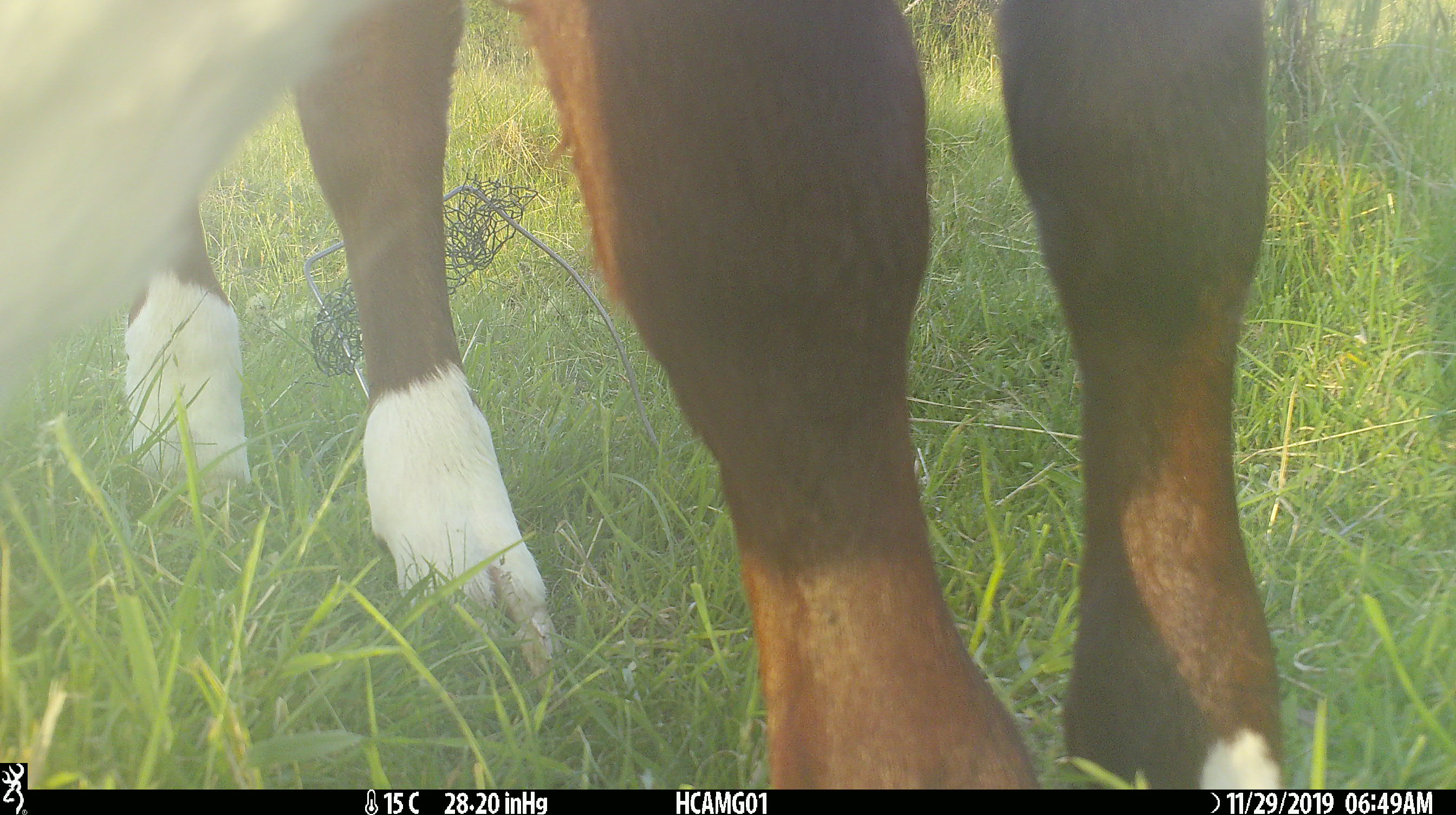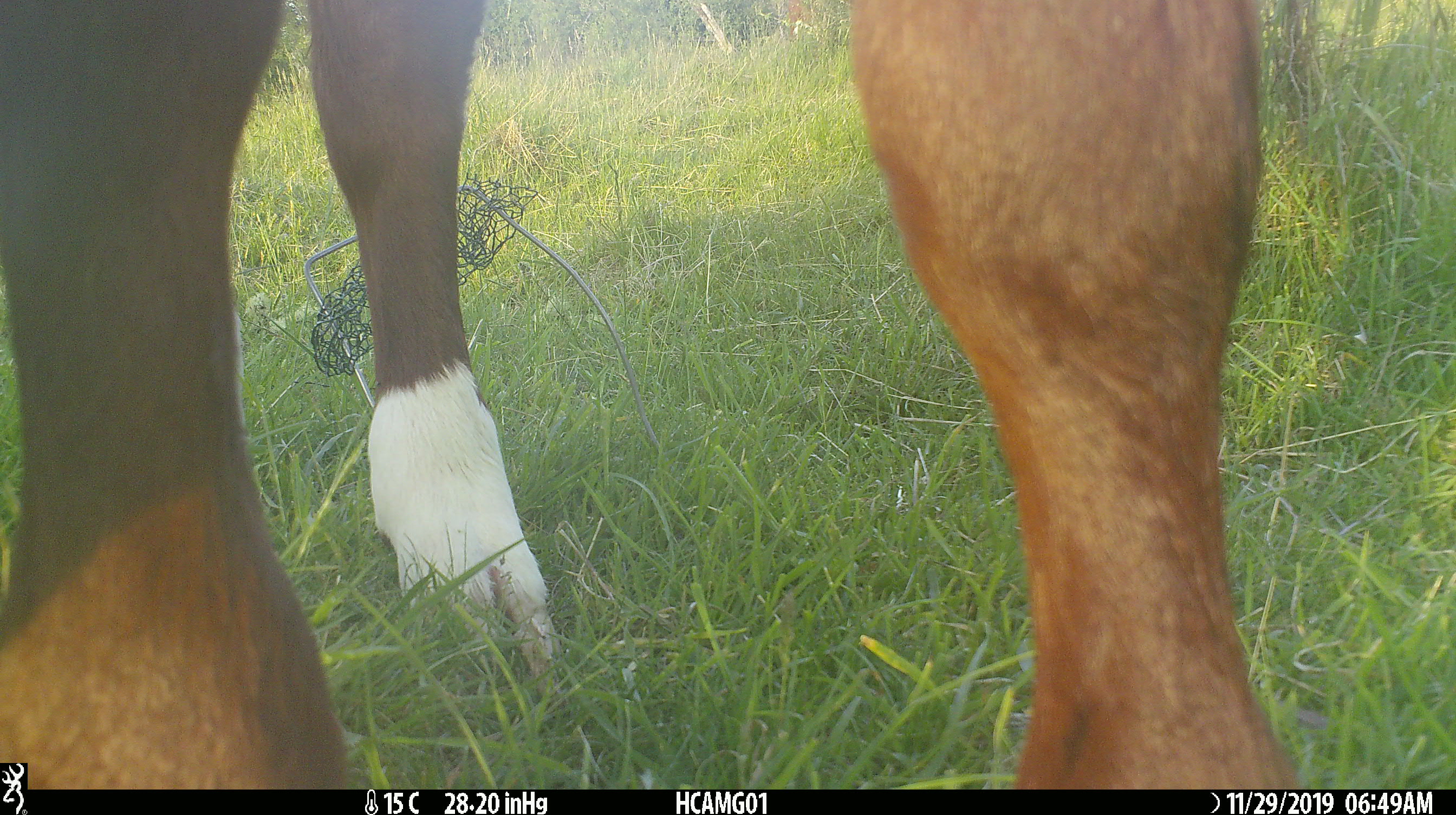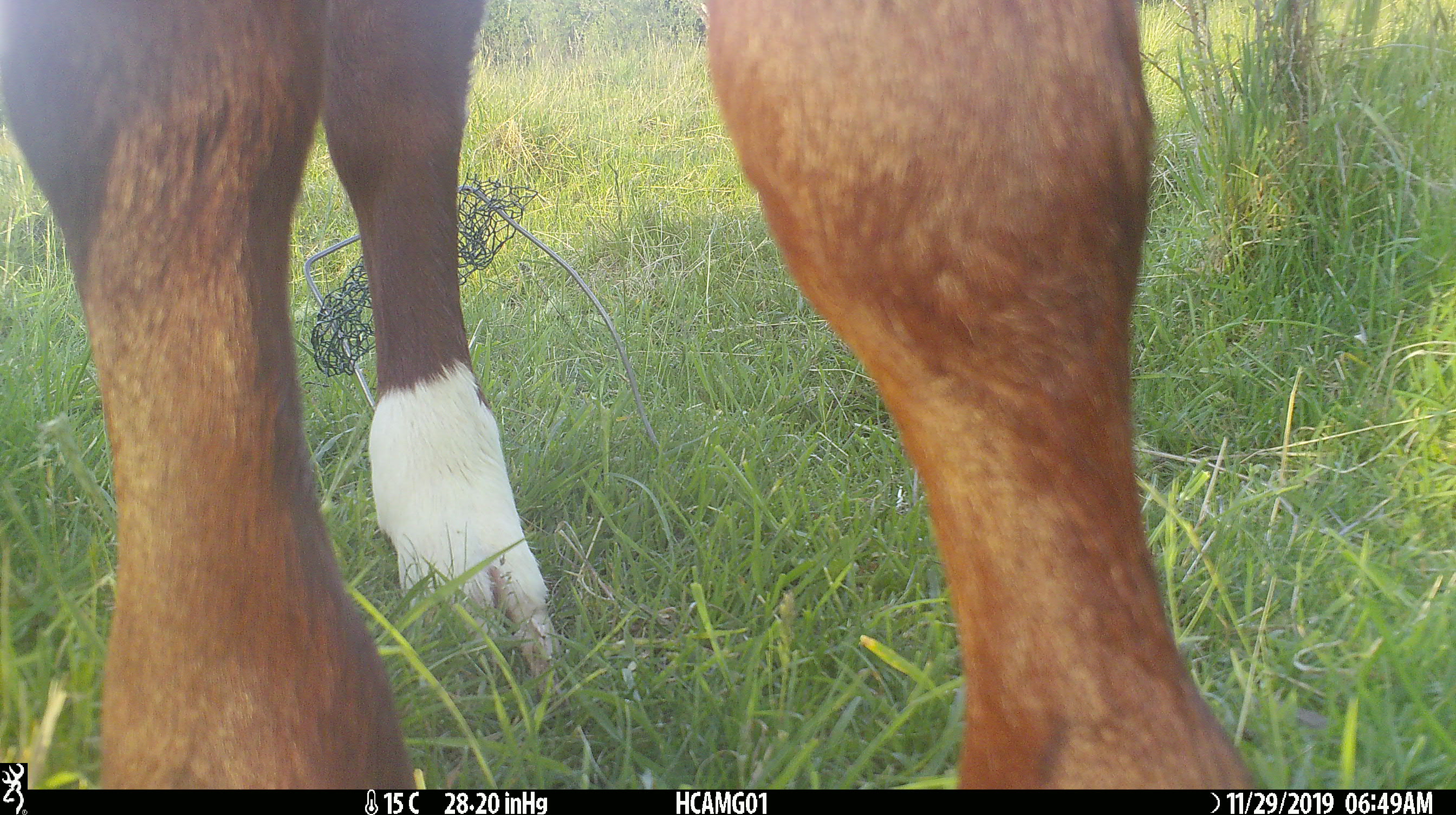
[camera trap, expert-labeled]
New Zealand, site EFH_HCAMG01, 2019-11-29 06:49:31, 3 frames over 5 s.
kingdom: Animalia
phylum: Chordata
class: Mammalia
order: Artiodactyla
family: Bovidae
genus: Bos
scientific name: Bos taurus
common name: domestic cow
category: cow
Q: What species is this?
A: Cow (domestic cow) (Bos taurus).